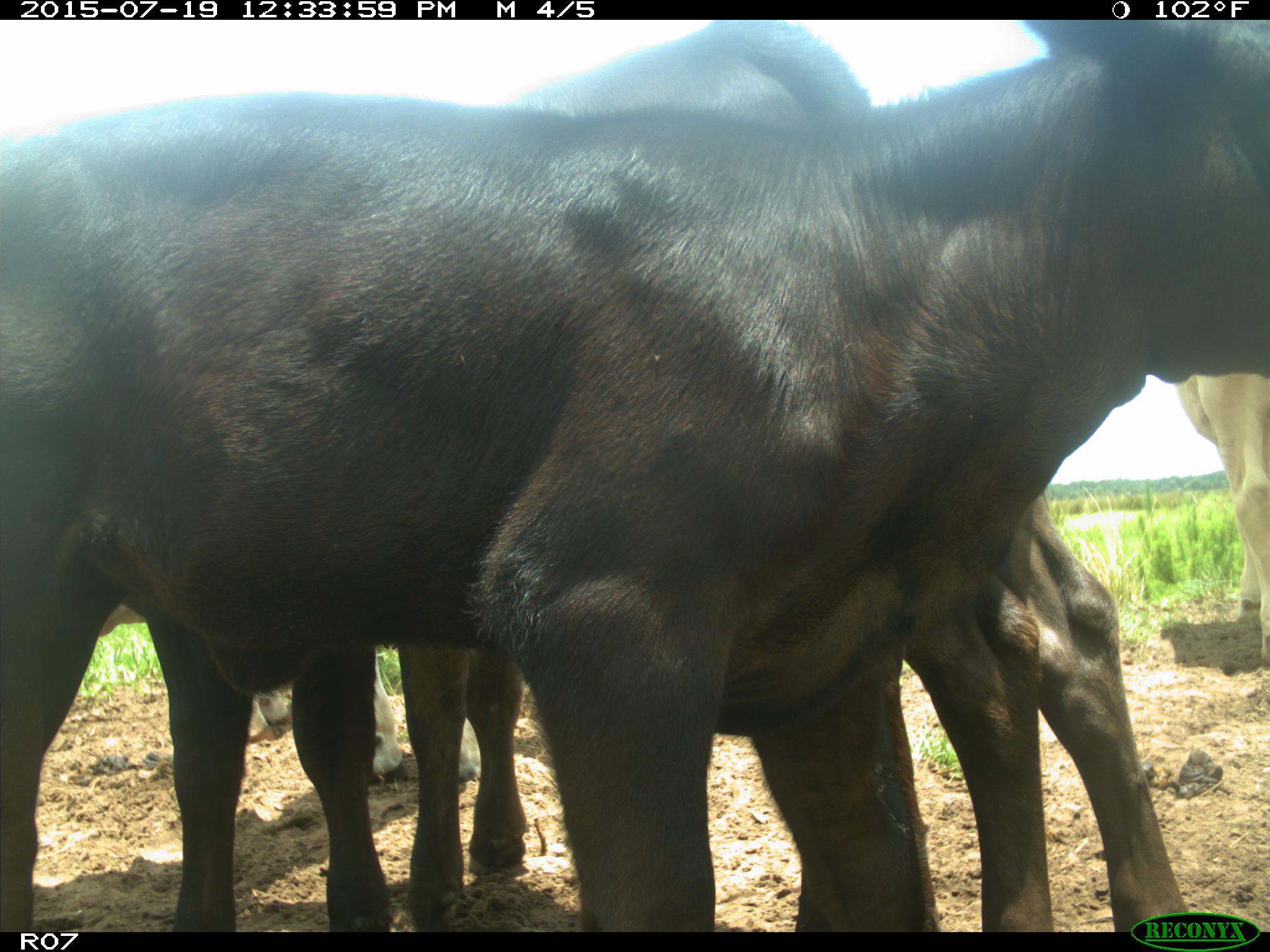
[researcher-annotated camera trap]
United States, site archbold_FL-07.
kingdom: Animalia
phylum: Chordata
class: Mammalia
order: Artiodactyla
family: Bovidae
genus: Bos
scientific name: Bos taurus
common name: domestic cow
Bos taurus (domestic cow).